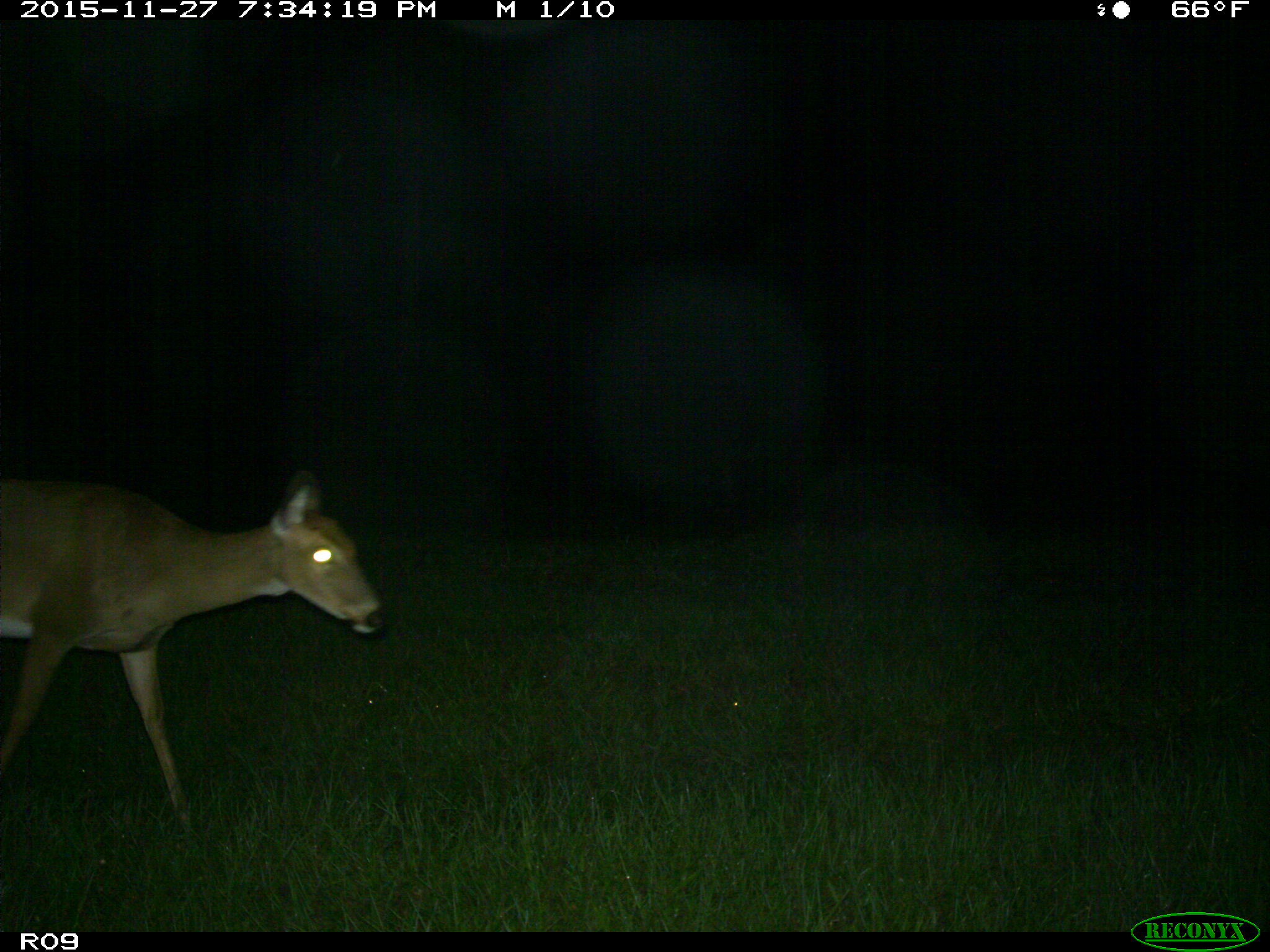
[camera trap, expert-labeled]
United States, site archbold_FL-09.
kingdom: Animalia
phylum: Chordata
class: Mammalia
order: Artiodactyla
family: Cervidae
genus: Odocoileus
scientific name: Odocoileus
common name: deer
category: unidentified deer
Unidentified deer (deer) (Odocoileus).